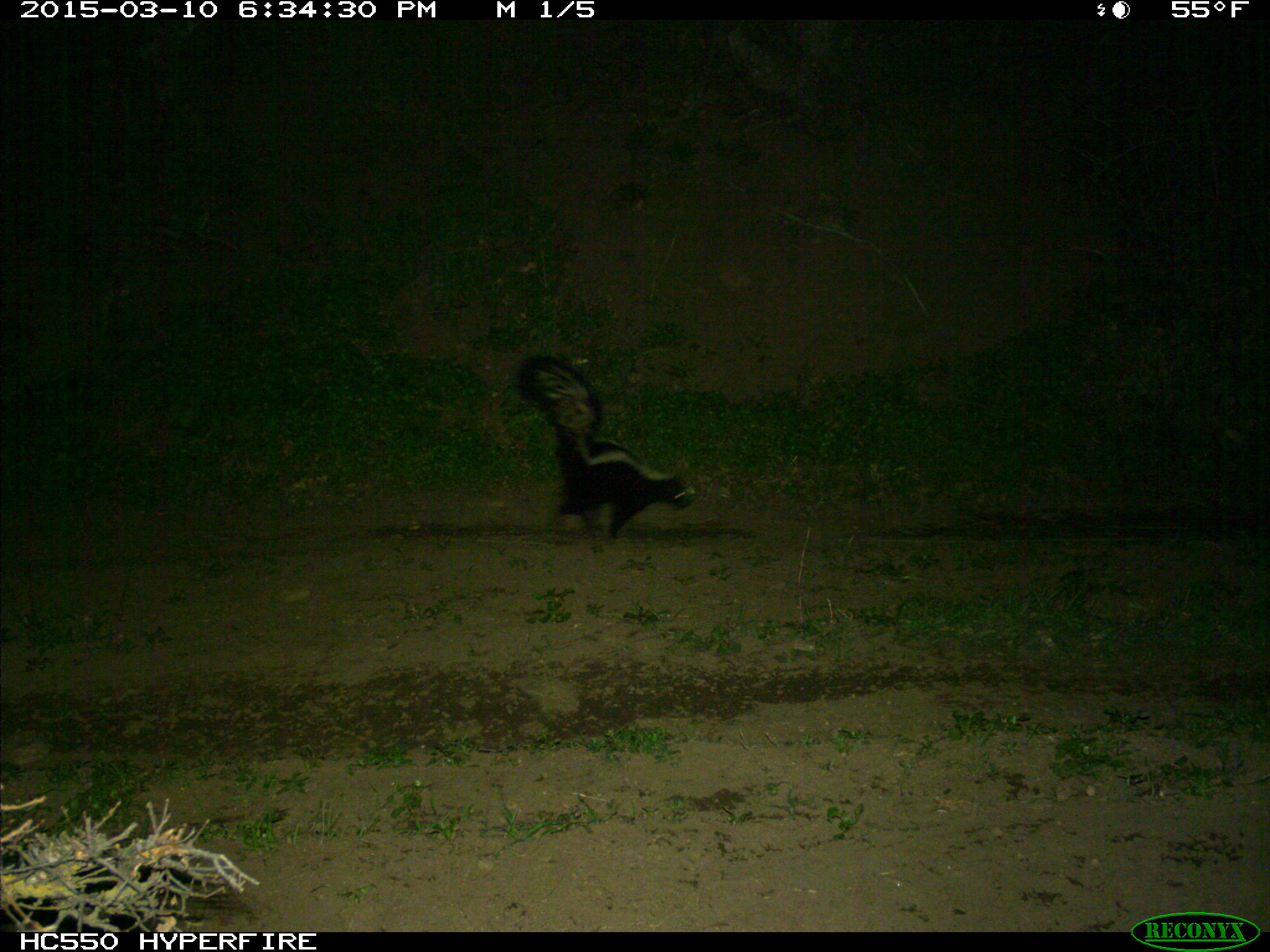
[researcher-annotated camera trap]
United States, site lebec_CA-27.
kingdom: Animalia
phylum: Chordata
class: Mammalia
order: Carnivora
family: Mephitidae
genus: Mephitis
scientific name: Mephitis mephitis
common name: striped skunk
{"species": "Mephitis mephitis (striped skunk)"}